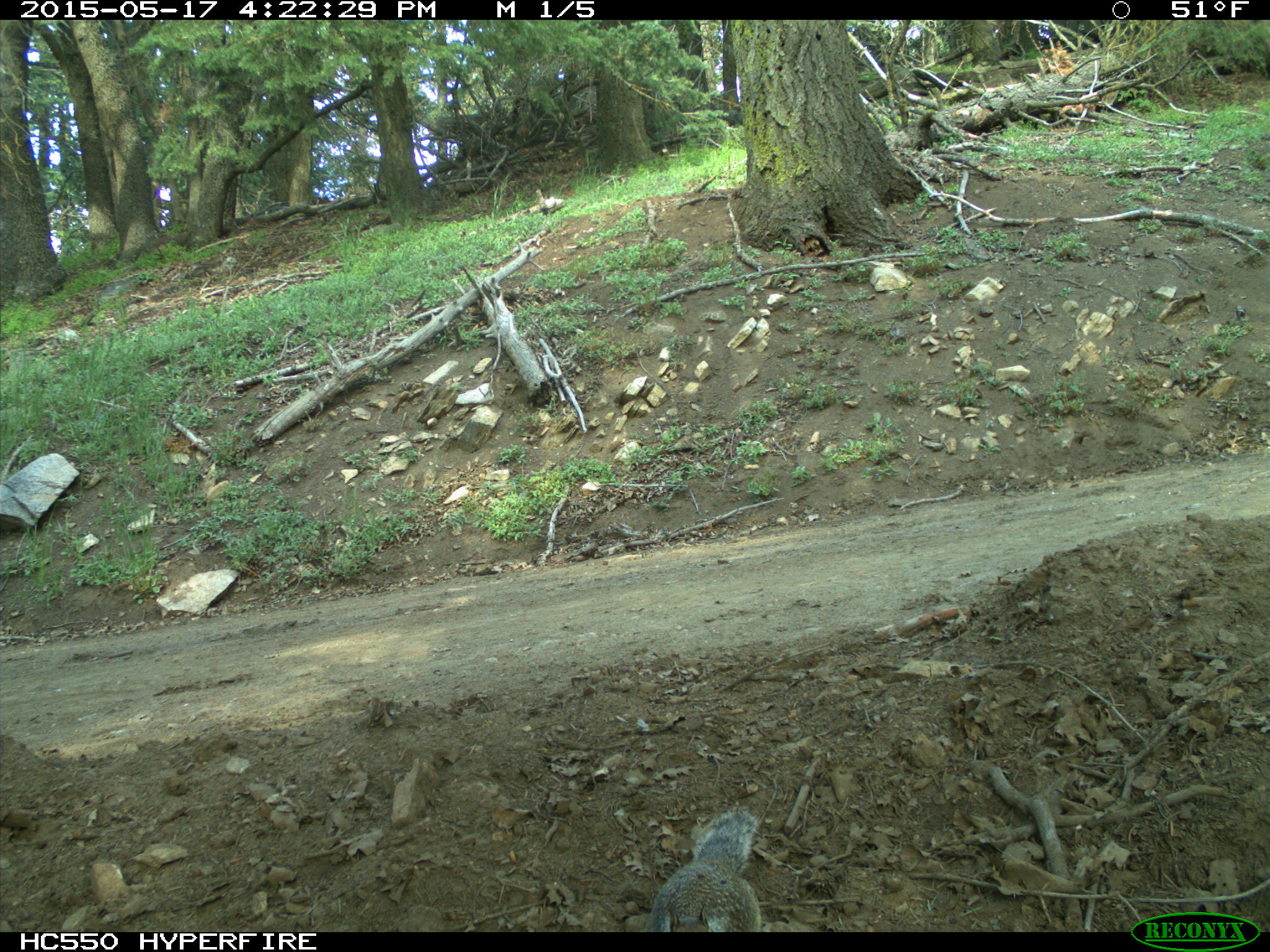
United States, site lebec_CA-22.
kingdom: Animalia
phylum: Chordata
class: Mammalia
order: Rodentia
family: Sciuridae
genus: Otospermophilus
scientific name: Otospermophilus beecheyi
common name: california ground squirrel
Otospermophilus beecheyi (california ground squirrel).